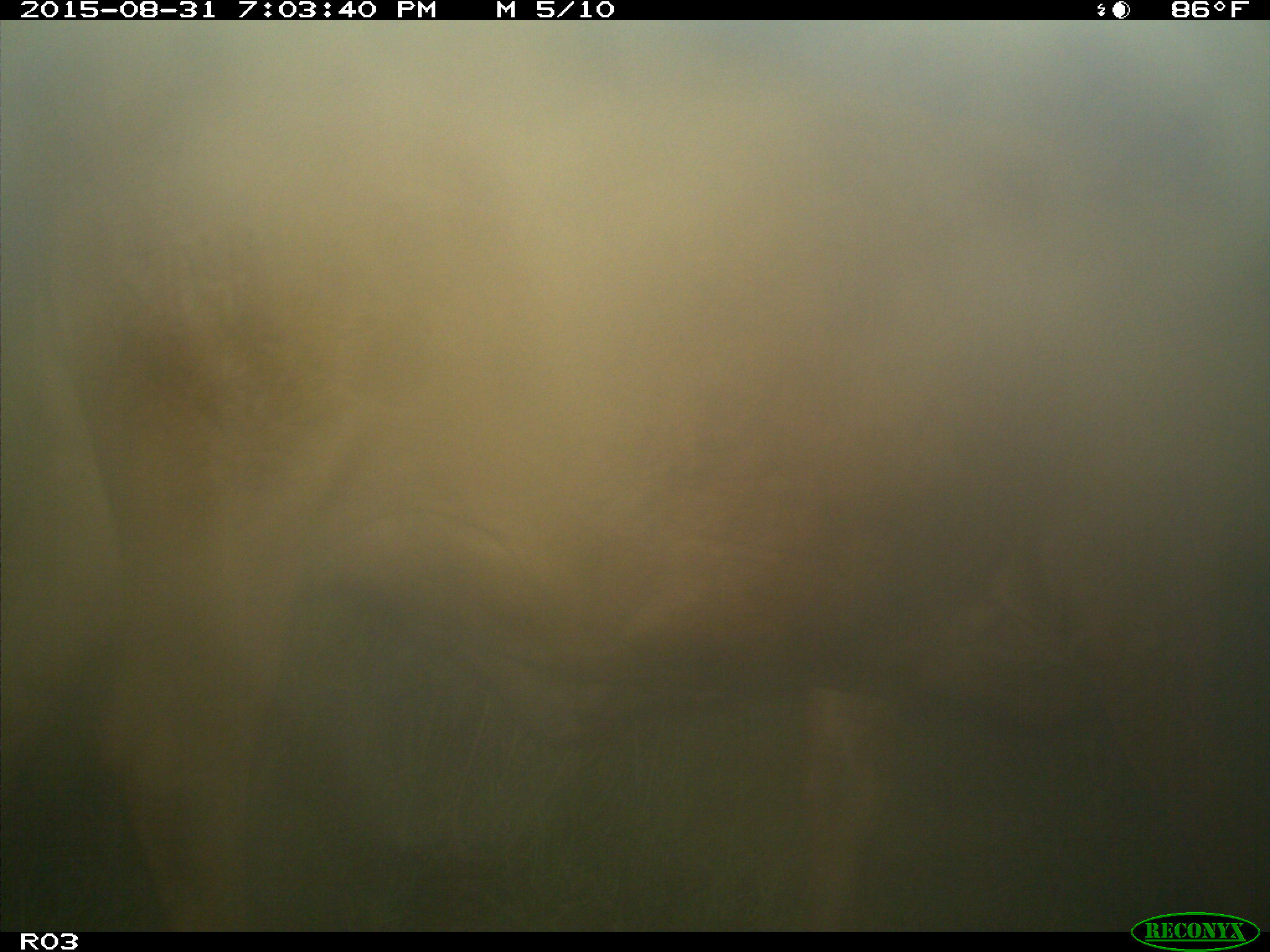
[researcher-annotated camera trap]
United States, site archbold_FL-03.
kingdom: Animalia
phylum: Chordata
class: Mammalia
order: Artiodactyla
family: Bovidae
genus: Bos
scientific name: Bos taurus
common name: domestic cow